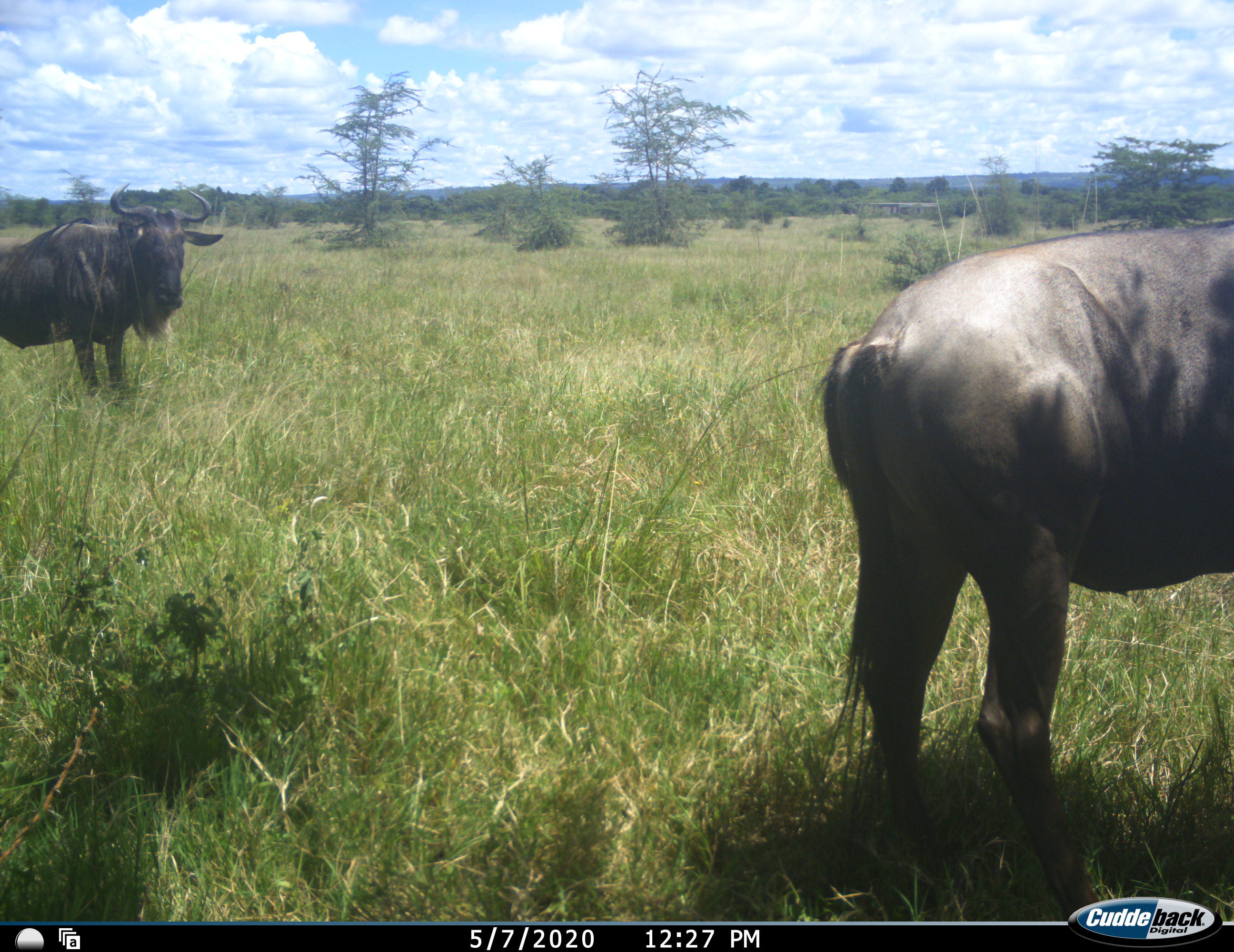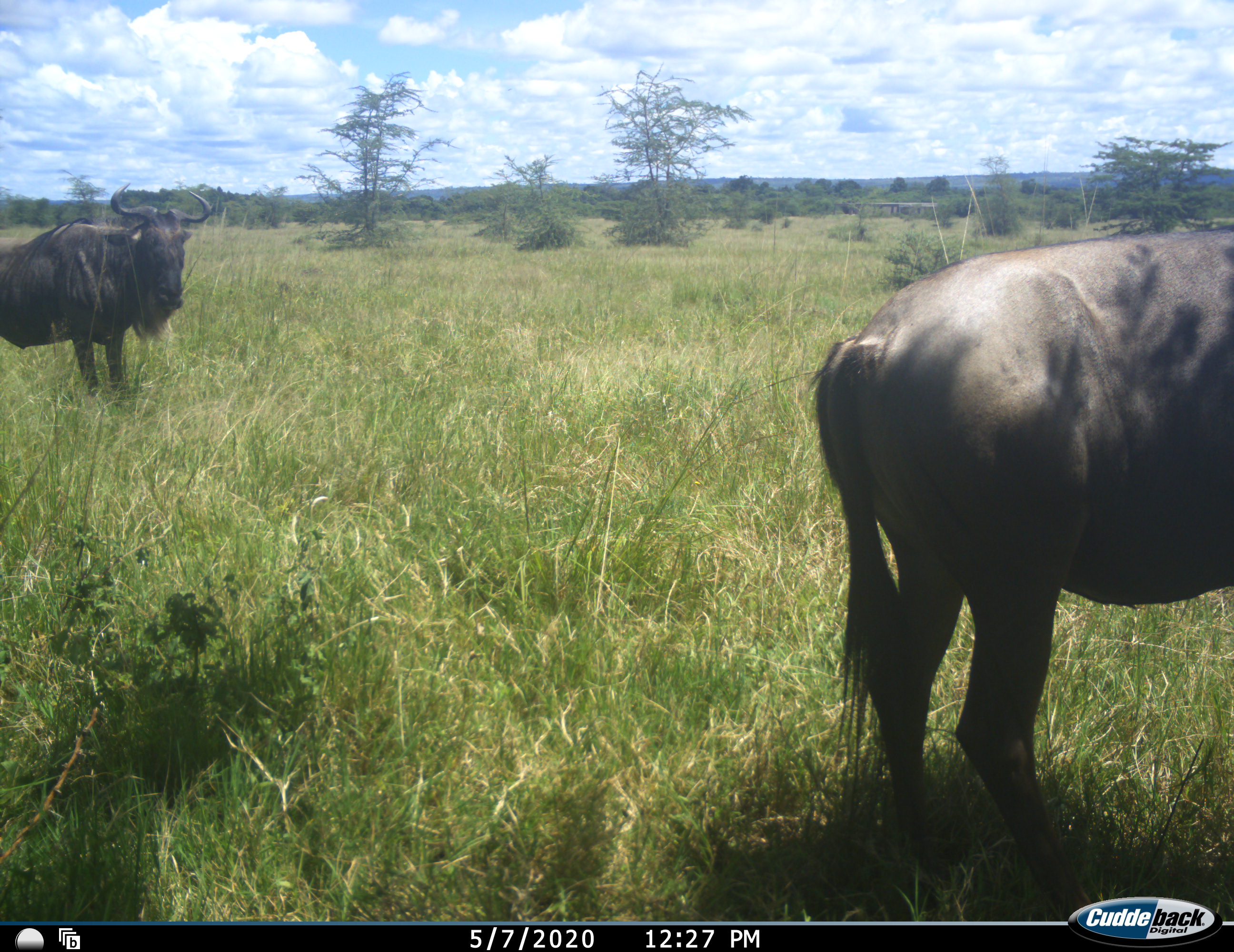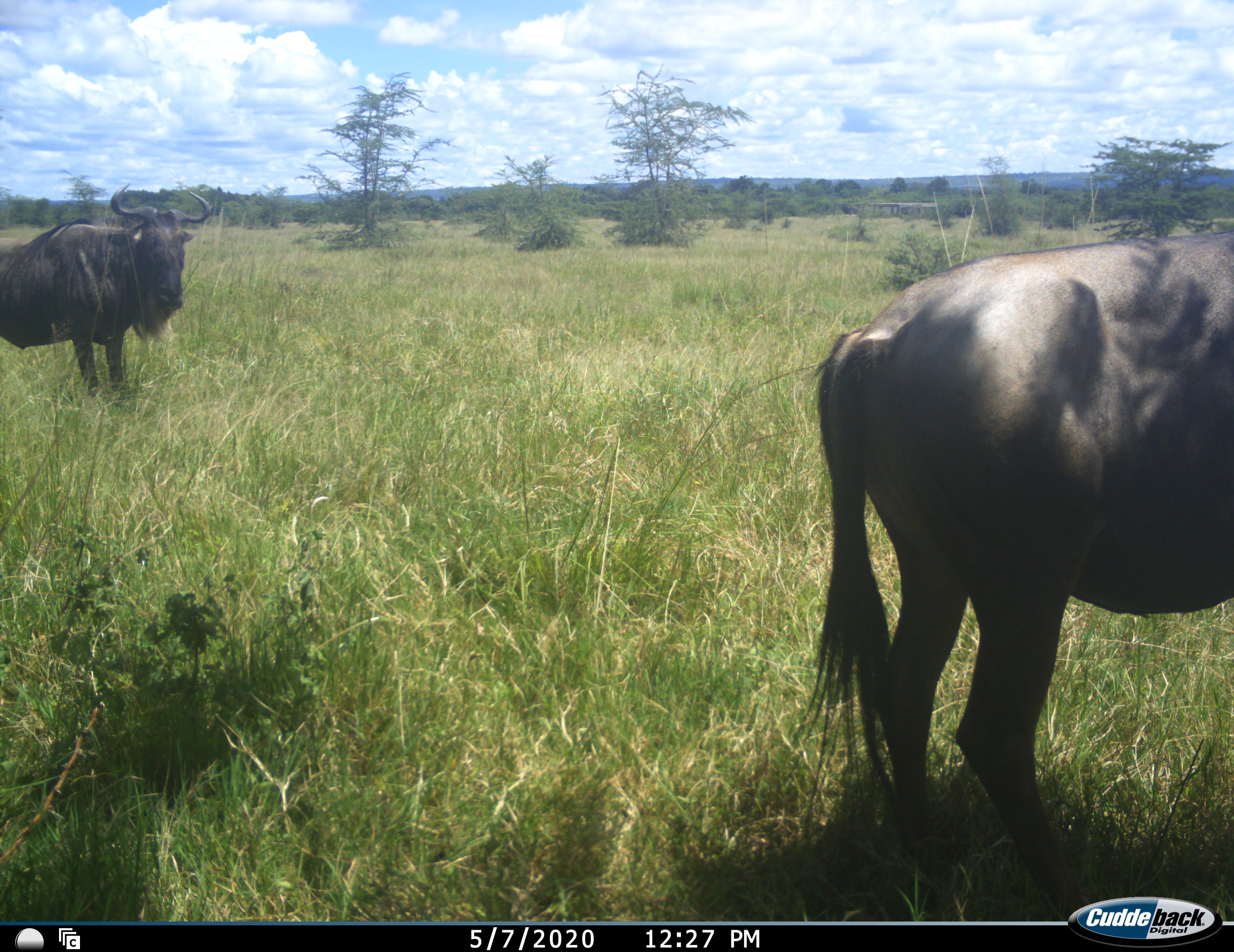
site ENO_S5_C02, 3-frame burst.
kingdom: Animalia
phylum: Chordata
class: Mammalia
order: Artiodactyla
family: Bovidae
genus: Connochaetes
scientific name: Connochaetes taurinus taurinus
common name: blue wildebeest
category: wildebeestblue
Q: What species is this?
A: Wildebeestblue (blue wildebeest) (Connochaetes taurinus taurinus).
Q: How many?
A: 2.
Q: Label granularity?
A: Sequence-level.